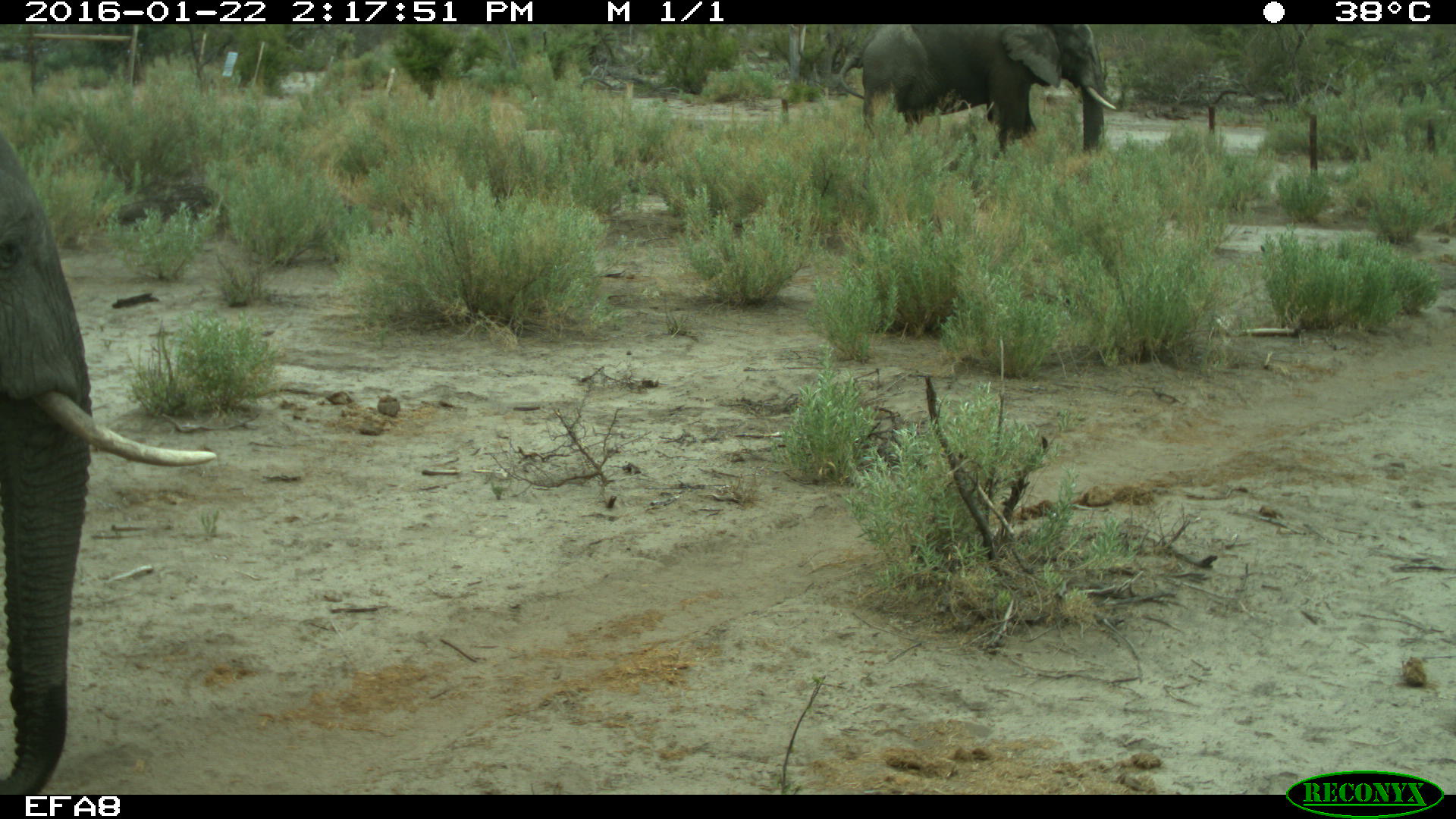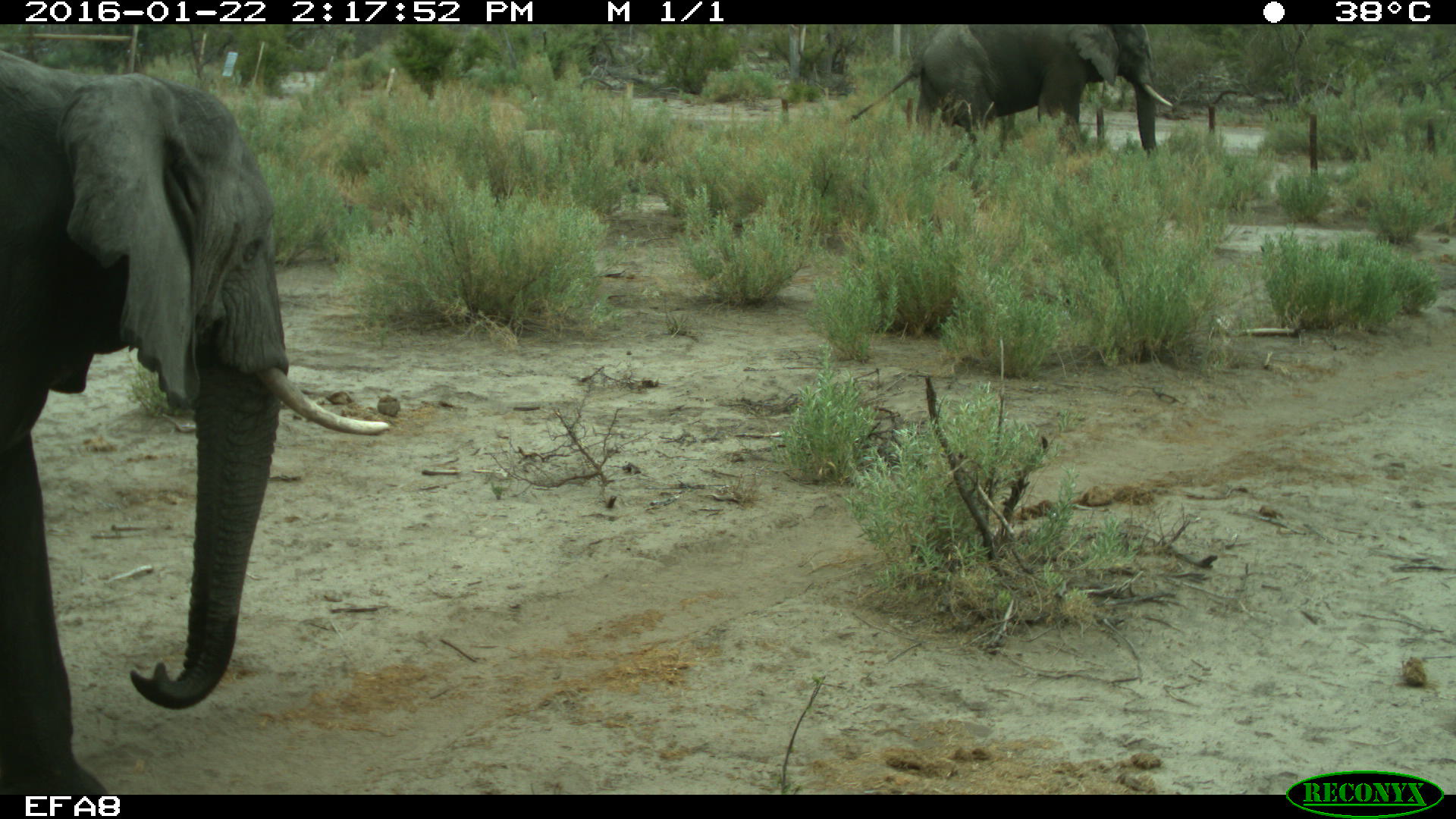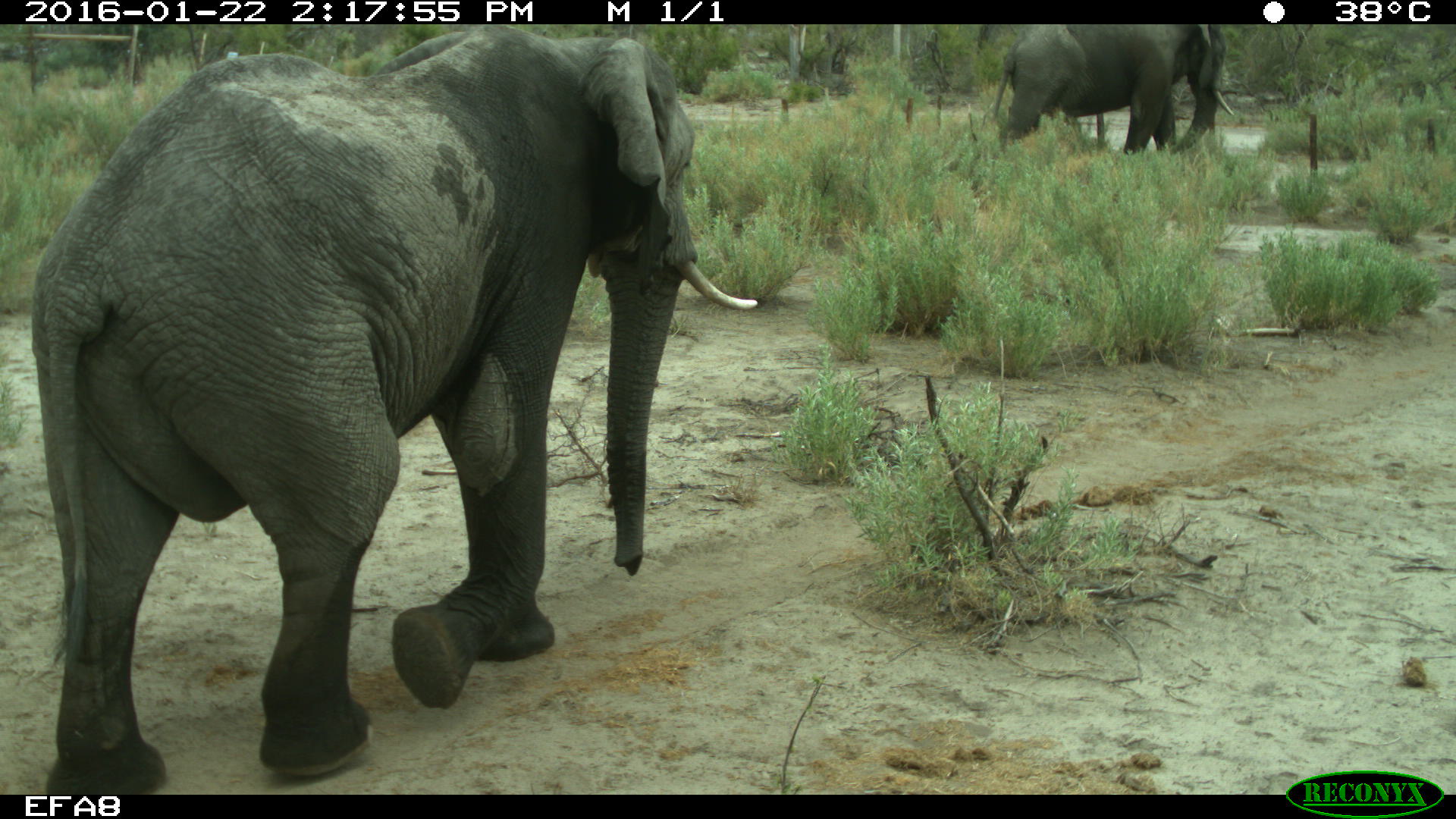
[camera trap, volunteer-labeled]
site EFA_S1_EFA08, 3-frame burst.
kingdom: Animalia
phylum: Chordata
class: Mammalia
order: Proboscidea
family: Elephantidae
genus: Loxodonta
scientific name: Loxodonta africana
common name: african bush elephant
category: elephant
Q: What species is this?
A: Elephant (african bush elephant) (Loxodonta africana).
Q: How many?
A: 2.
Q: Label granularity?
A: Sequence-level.